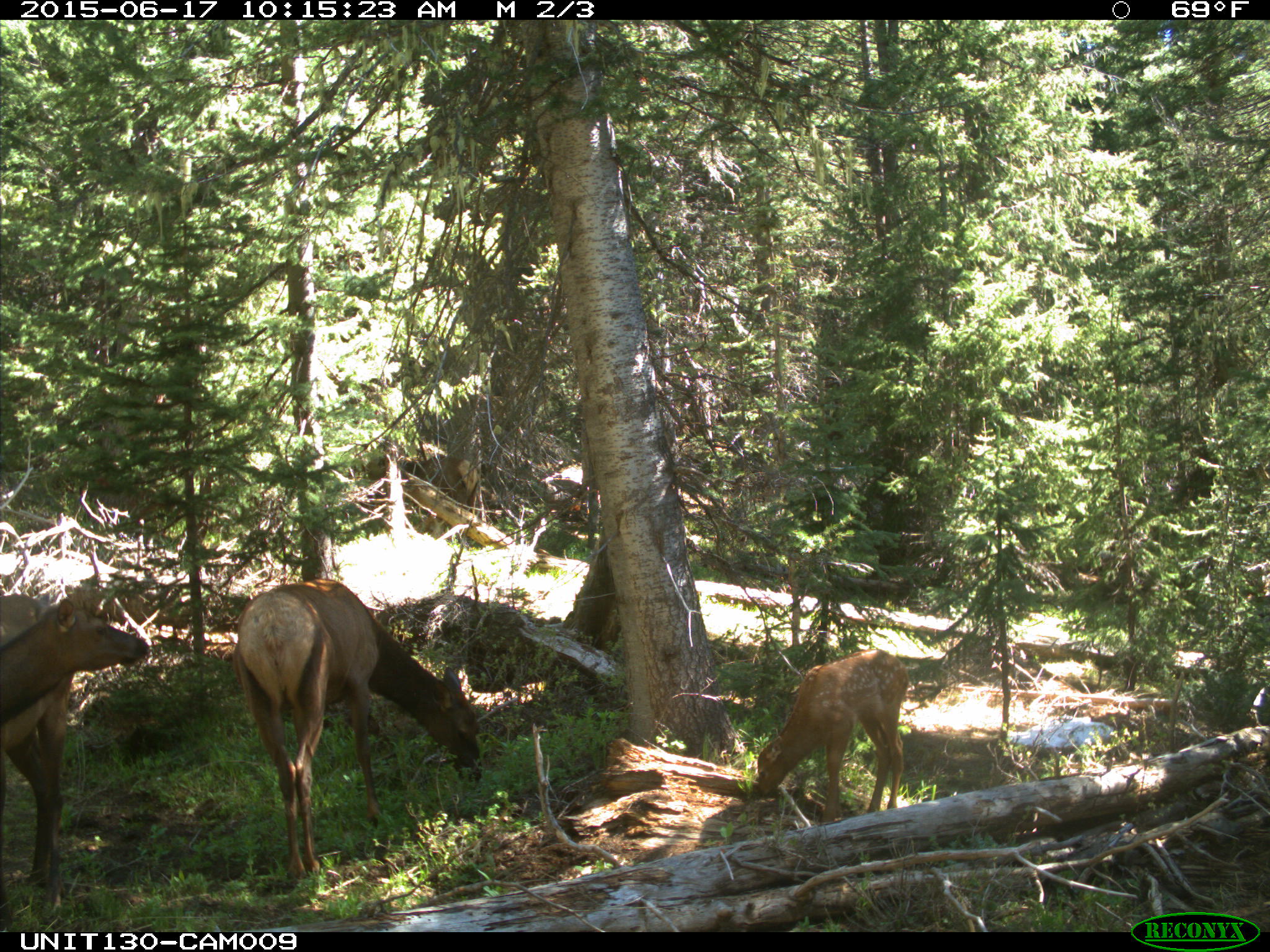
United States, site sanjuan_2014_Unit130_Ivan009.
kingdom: Animalia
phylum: Chordata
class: Mammalia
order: Artiodactyla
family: Cervidae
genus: Cervus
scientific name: Cervus elaphus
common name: red deer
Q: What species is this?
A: Cervus elaphus (red deer).